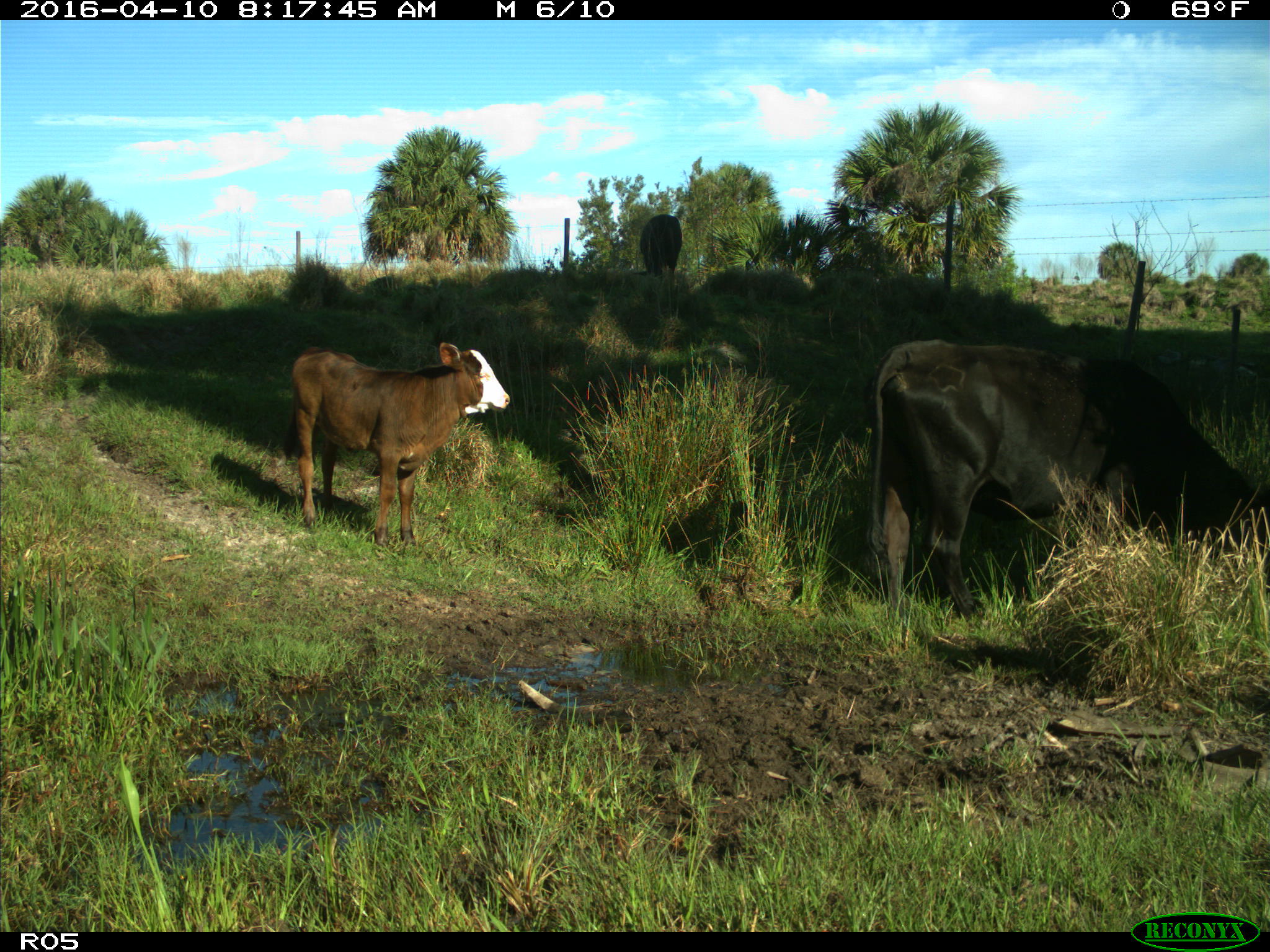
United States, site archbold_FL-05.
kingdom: Animalia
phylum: Chordata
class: Mammalia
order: Artiodactyla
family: Bovidae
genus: Bos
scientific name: Bos taurus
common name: domestic cow